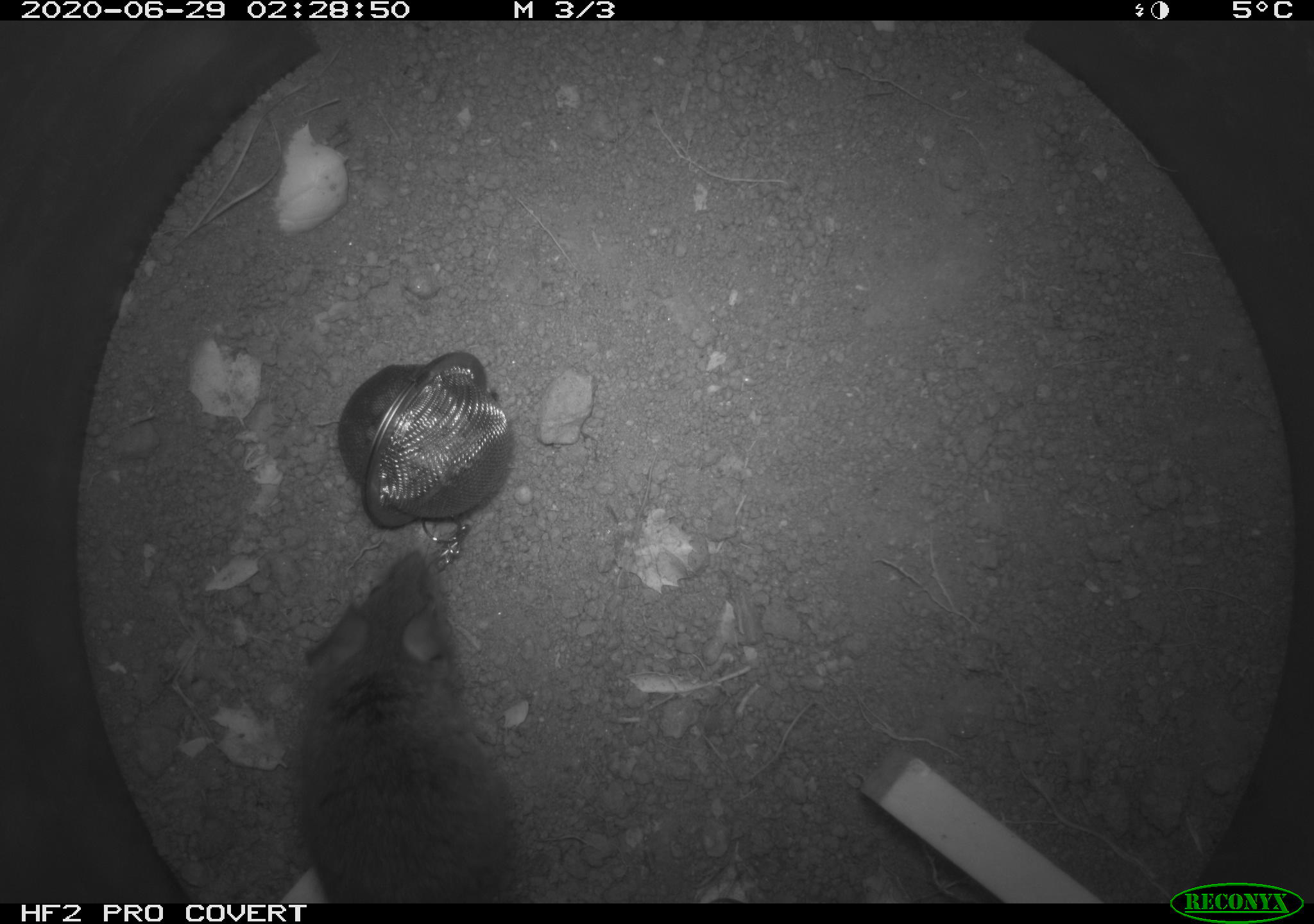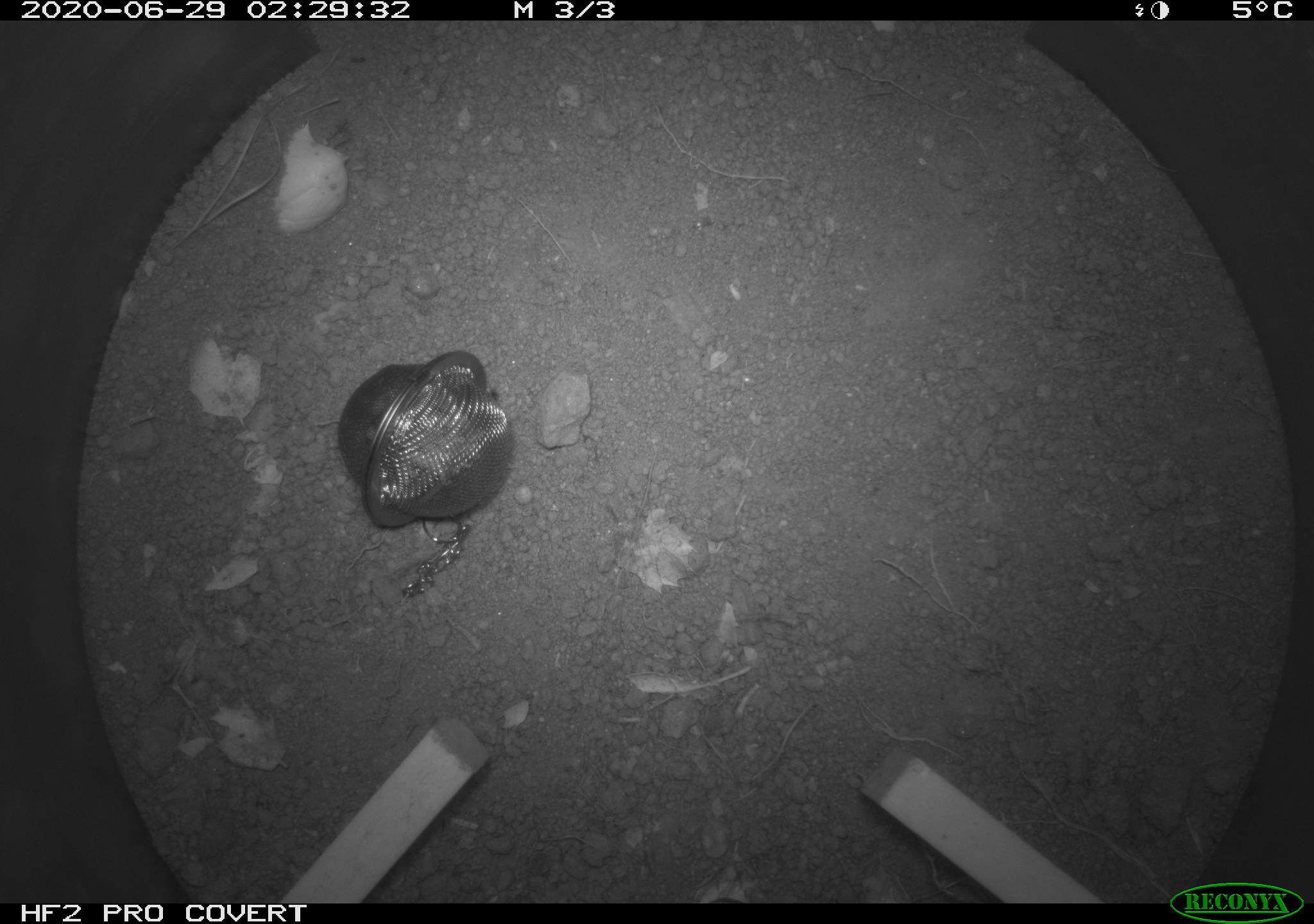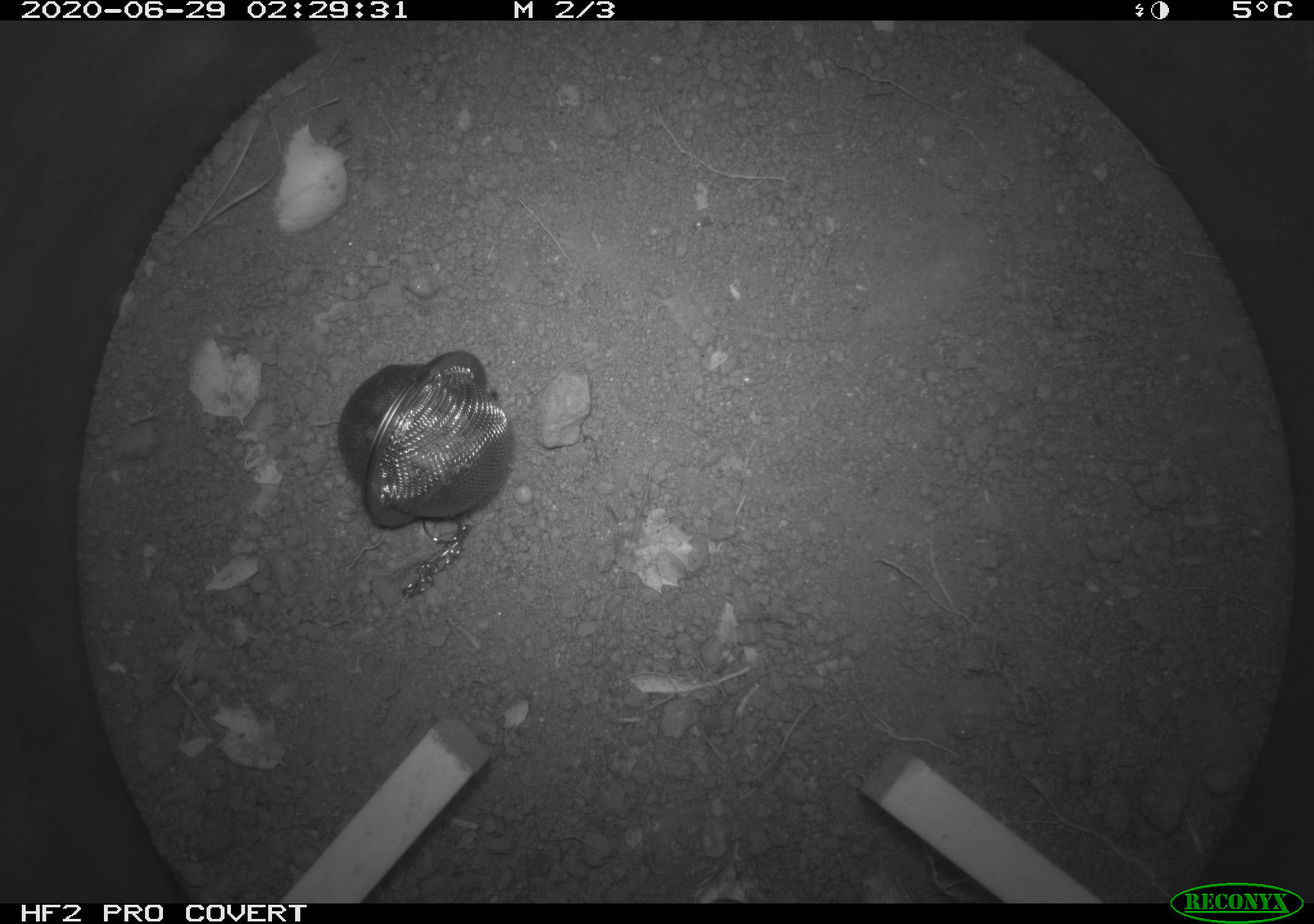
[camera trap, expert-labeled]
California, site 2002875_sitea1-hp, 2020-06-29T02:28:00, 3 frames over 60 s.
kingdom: Animalia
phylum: Chordata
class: Mammalia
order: Rodentia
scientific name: Rodentia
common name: rodent